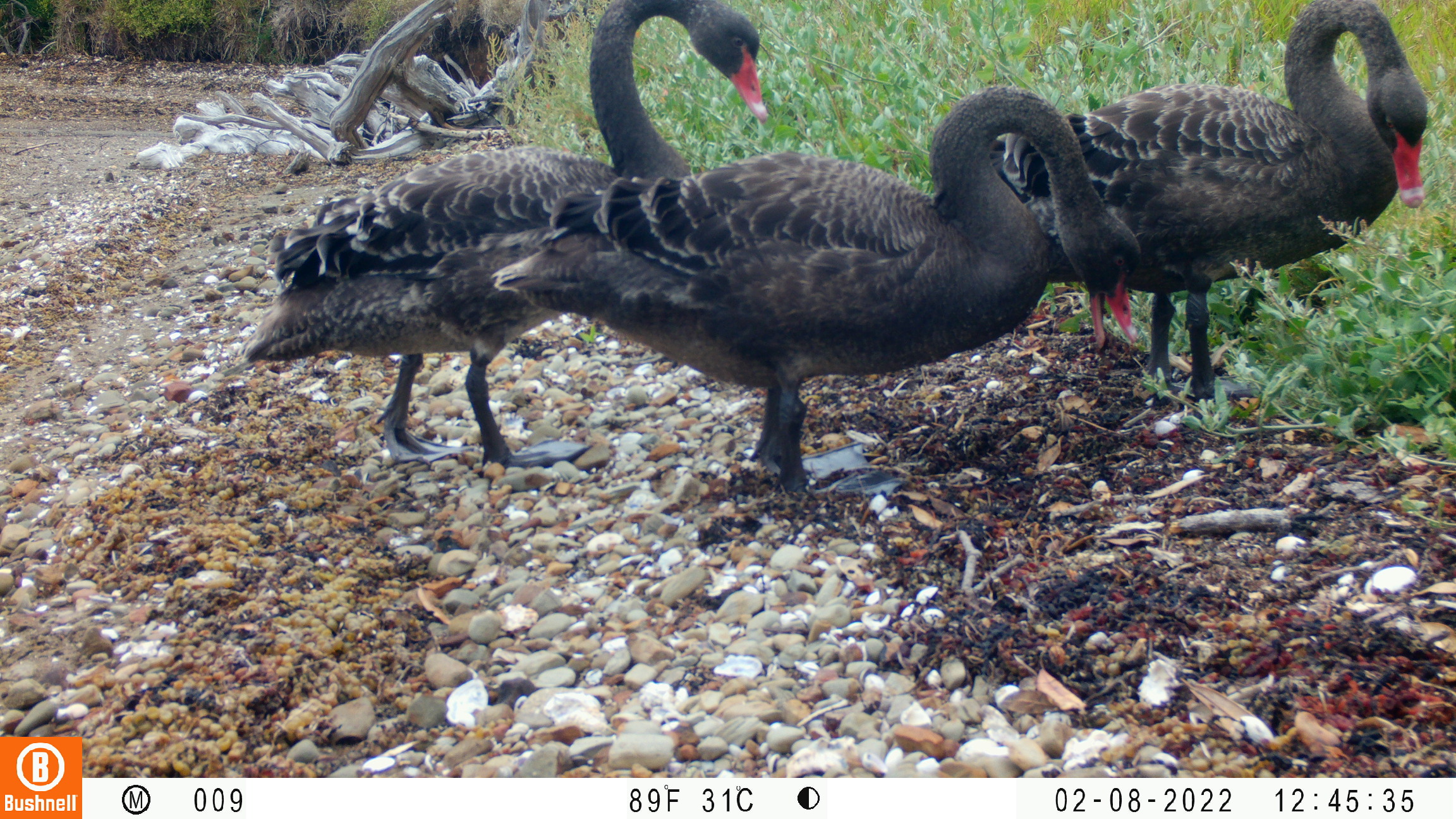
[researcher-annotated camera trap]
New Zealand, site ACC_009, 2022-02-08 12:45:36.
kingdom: Animalia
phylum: Chordata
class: Aves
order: Anseriformes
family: Anatidae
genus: Cygnus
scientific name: Cygnus sumnerensis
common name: new zealand swan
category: swan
Swan (new zealand swan) (Cygnus sumnerensis).